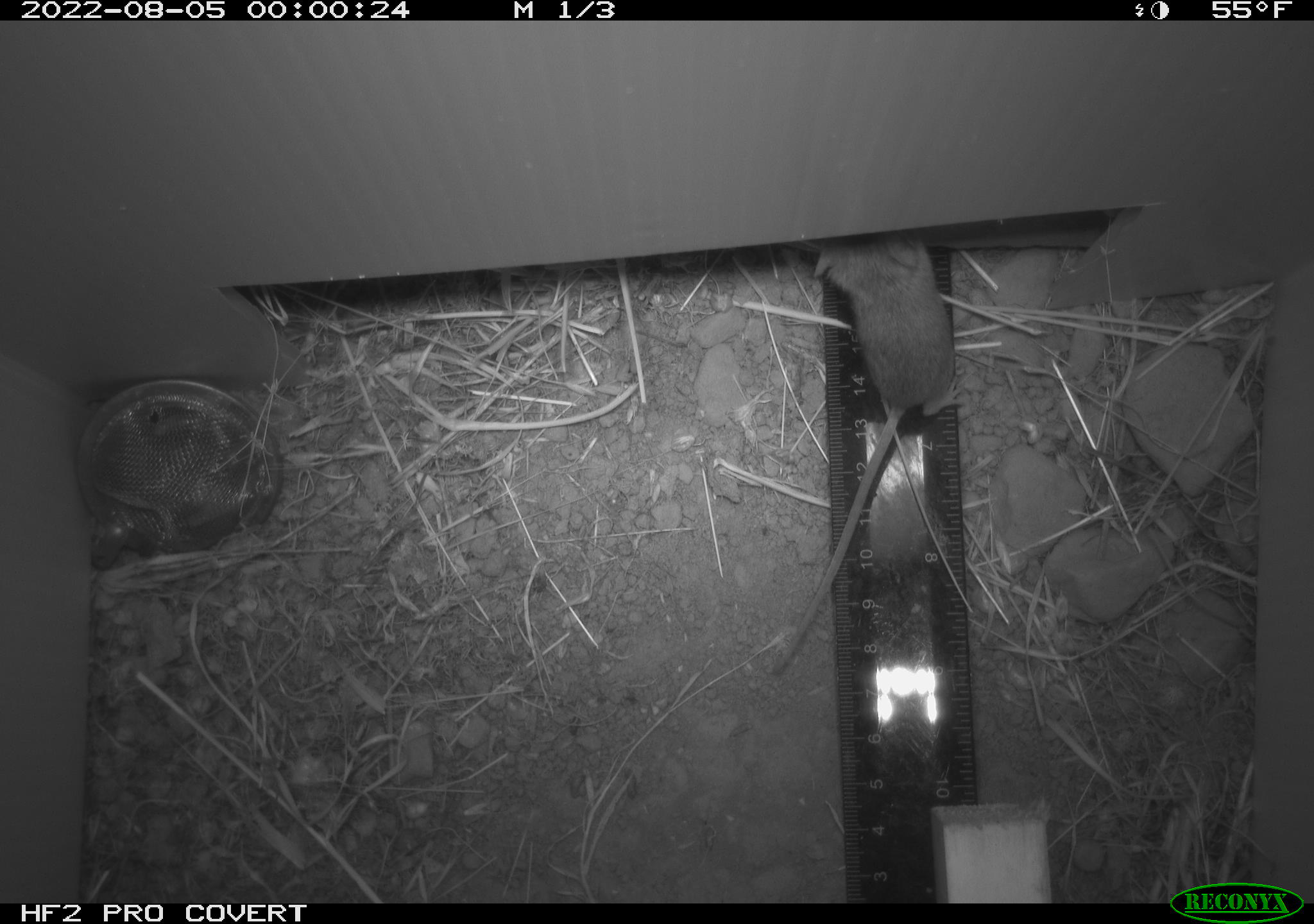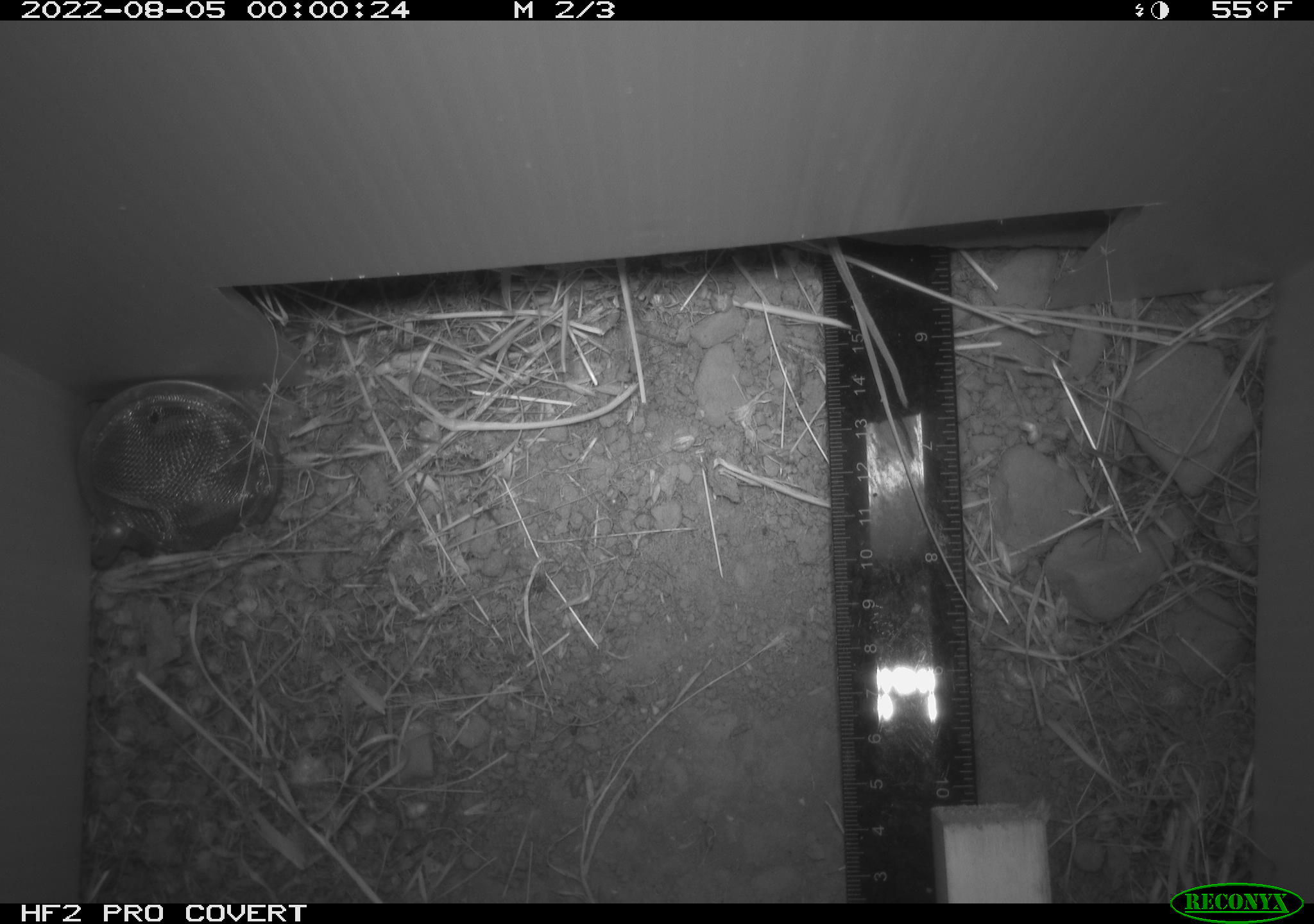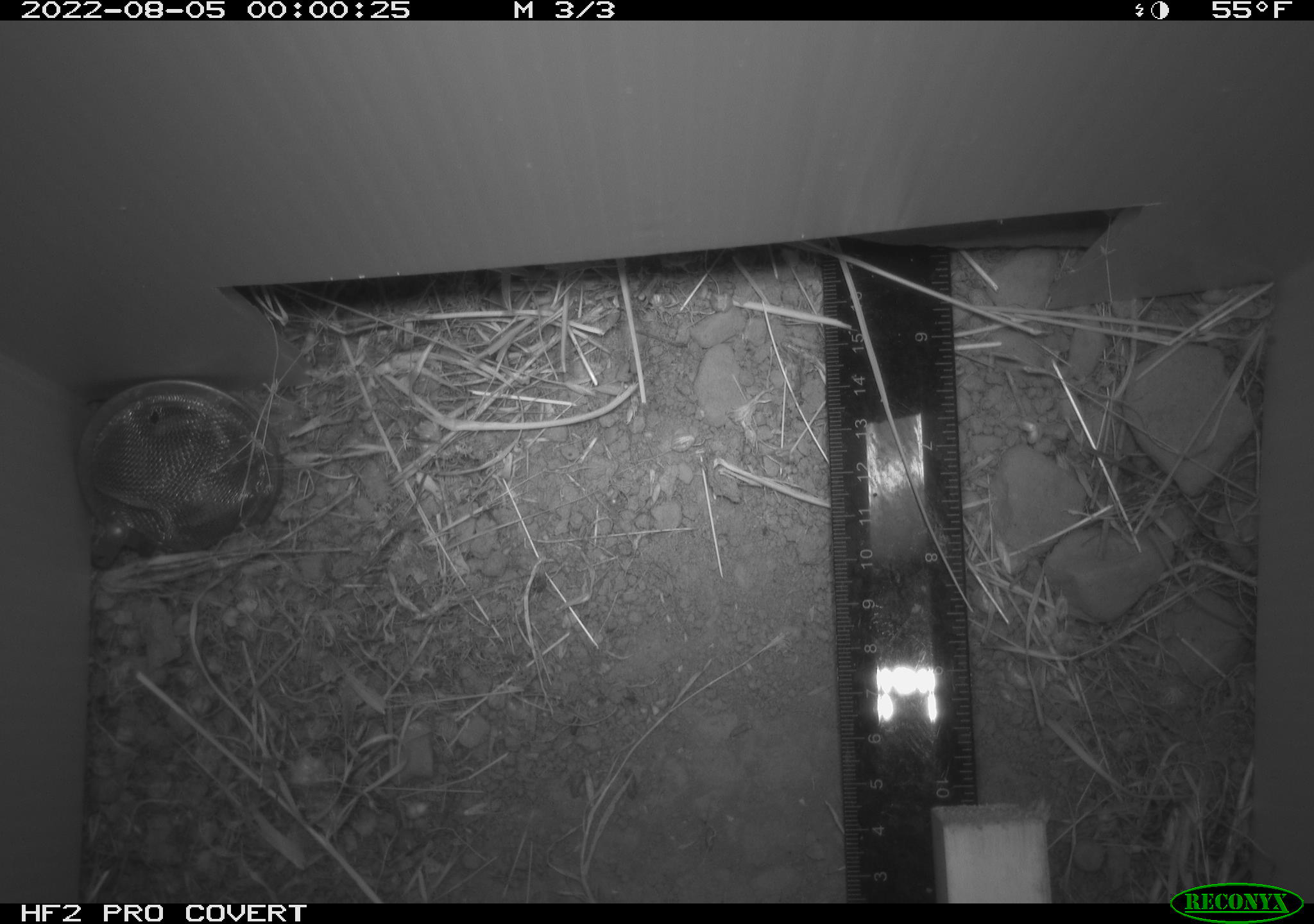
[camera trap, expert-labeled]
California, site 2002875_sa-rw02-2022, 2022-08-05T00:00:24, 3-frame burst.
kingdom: Animalia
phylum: Chordata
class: Mammalia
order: Rodentia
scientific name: Rodentia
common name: mouse species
Mouse species (Rodentia).